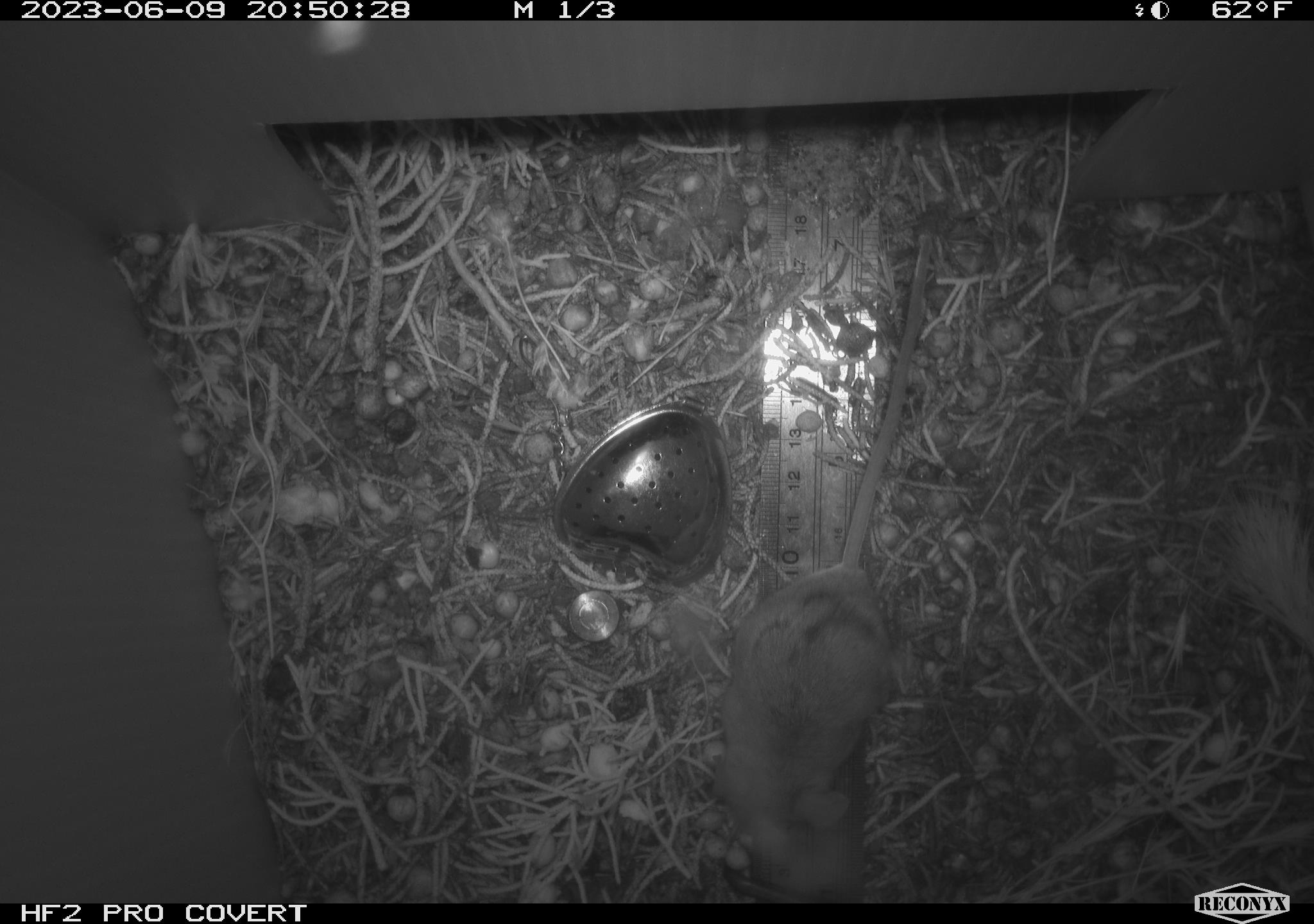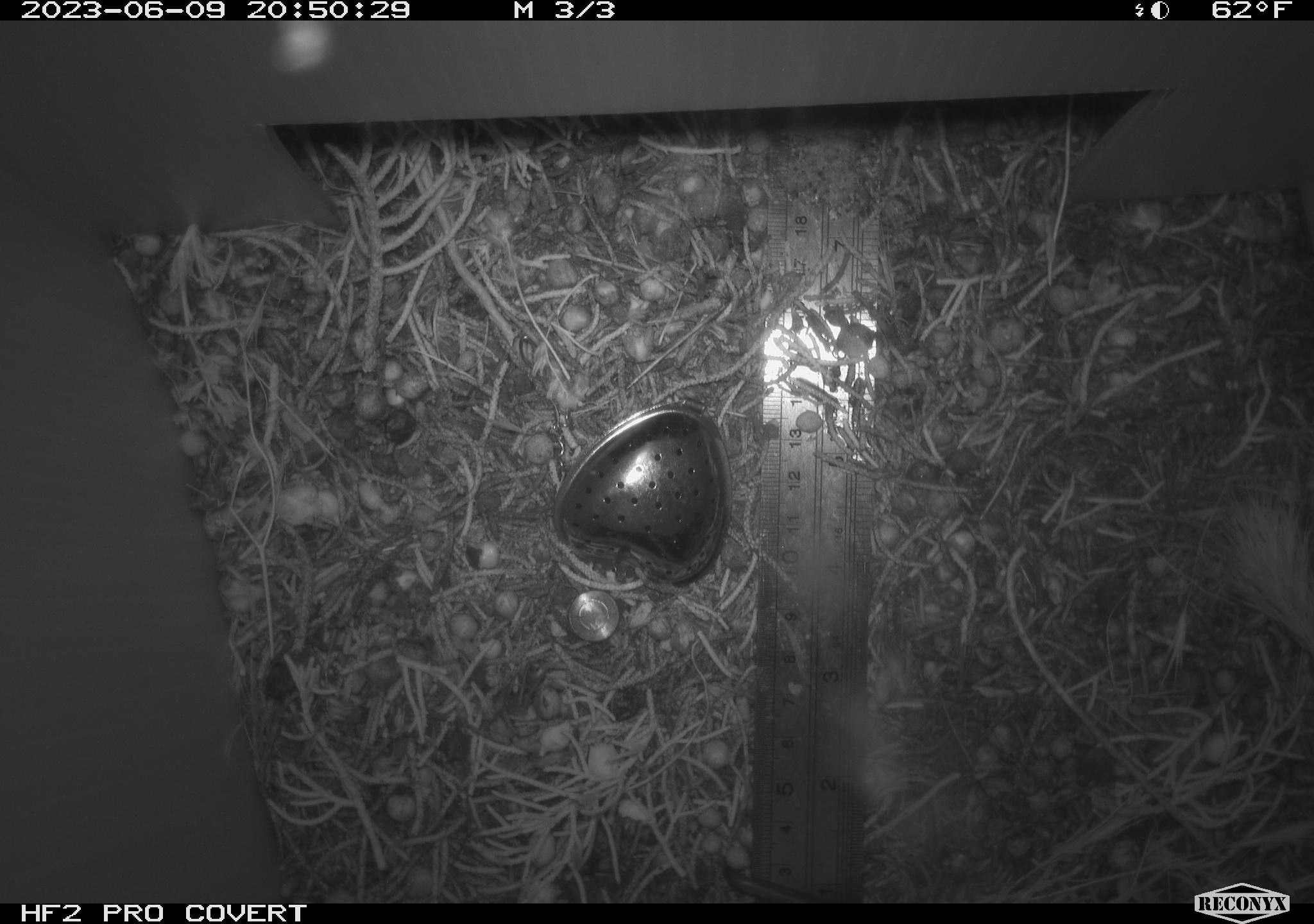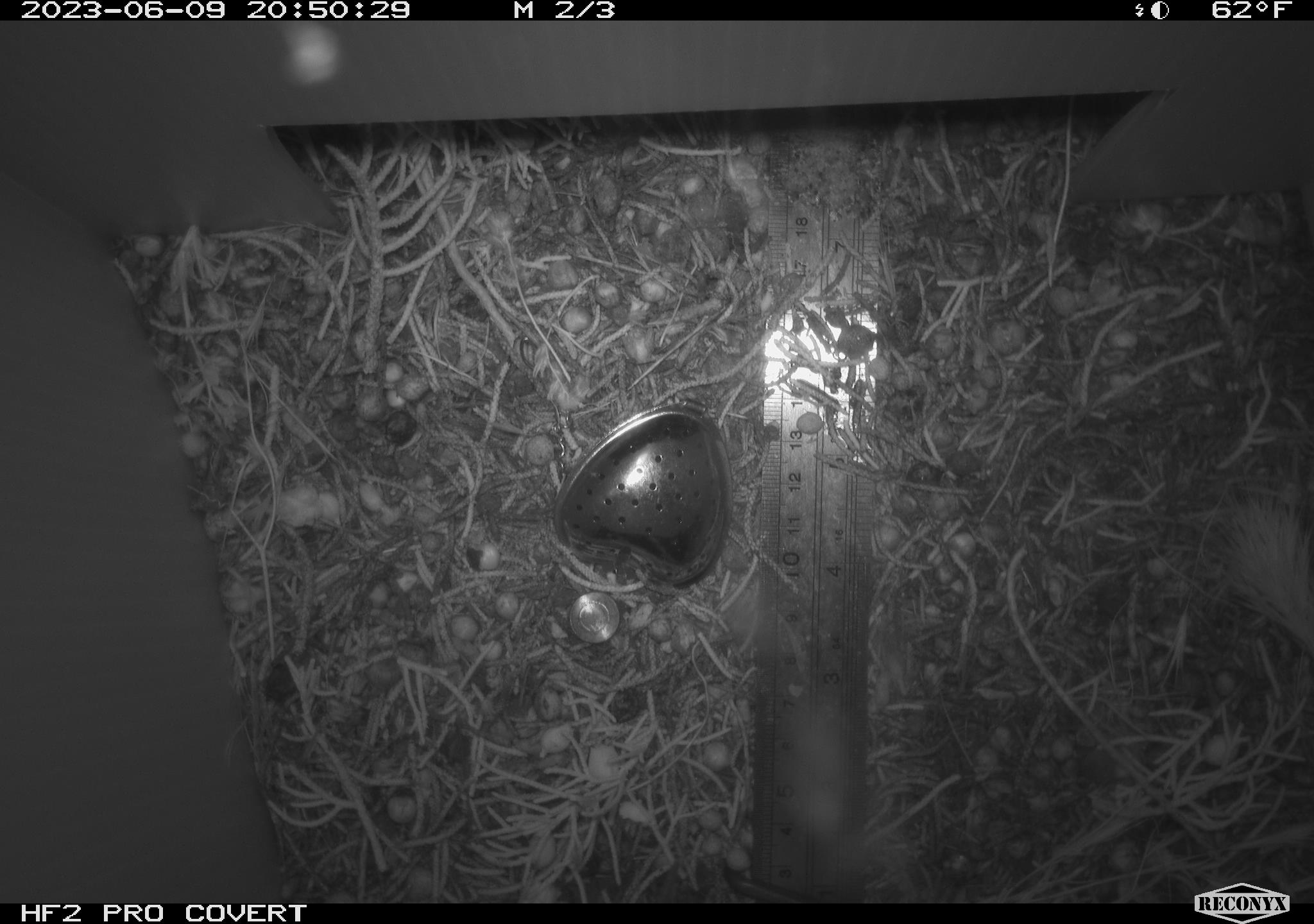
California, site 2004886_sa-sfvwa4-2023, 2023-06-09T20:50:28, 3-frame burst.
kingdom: Animalia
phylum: Chordata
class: Mammalia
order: Rodentia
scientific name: Rodentia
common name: mouse species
Mouse species (Rodentia).